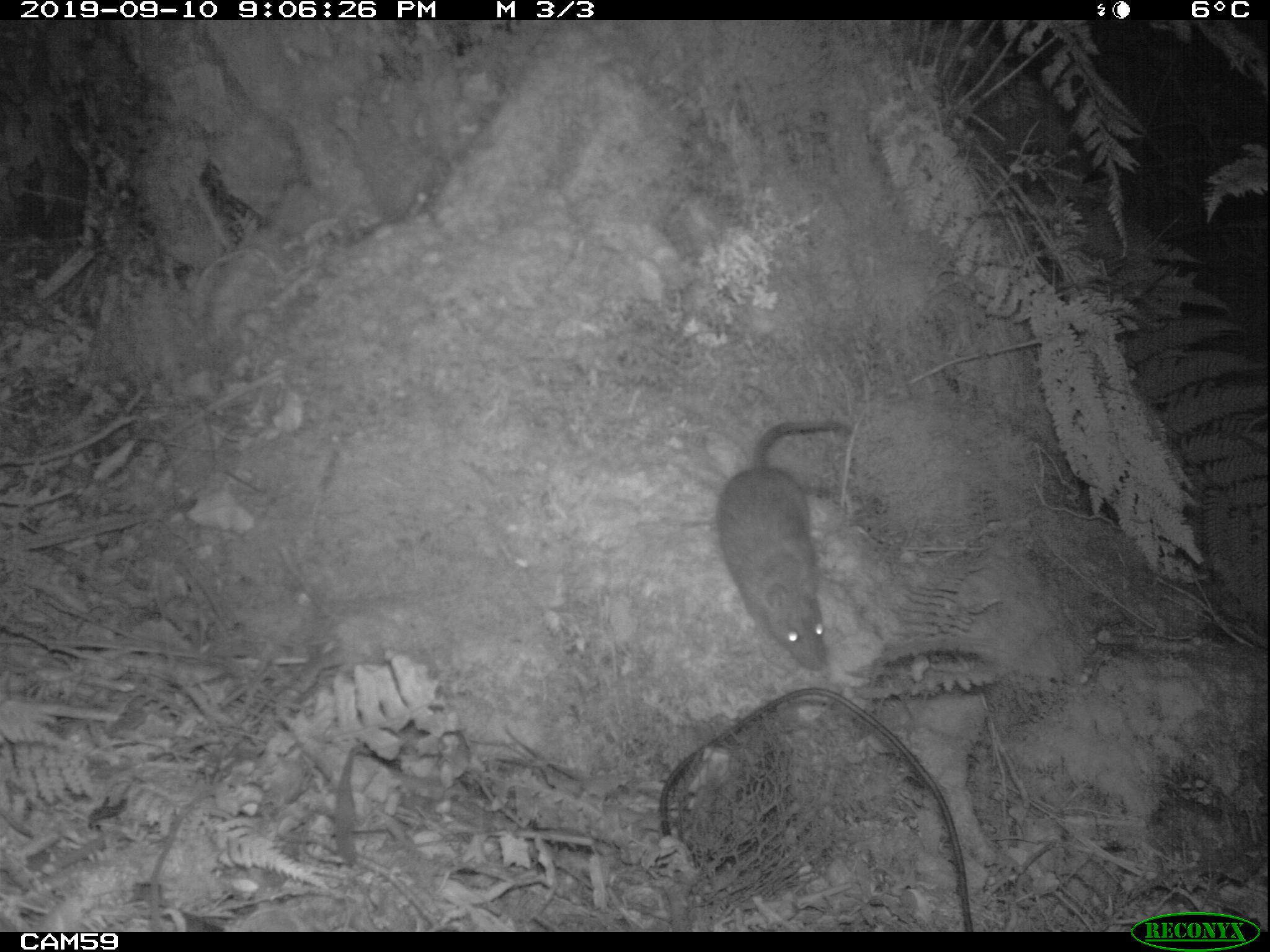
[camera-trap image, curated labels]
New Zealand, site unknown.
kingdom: Animalia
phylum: Chordata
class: Mammalia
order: Rodentia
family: Muridae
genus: Rattus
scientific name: Rattus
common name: rat